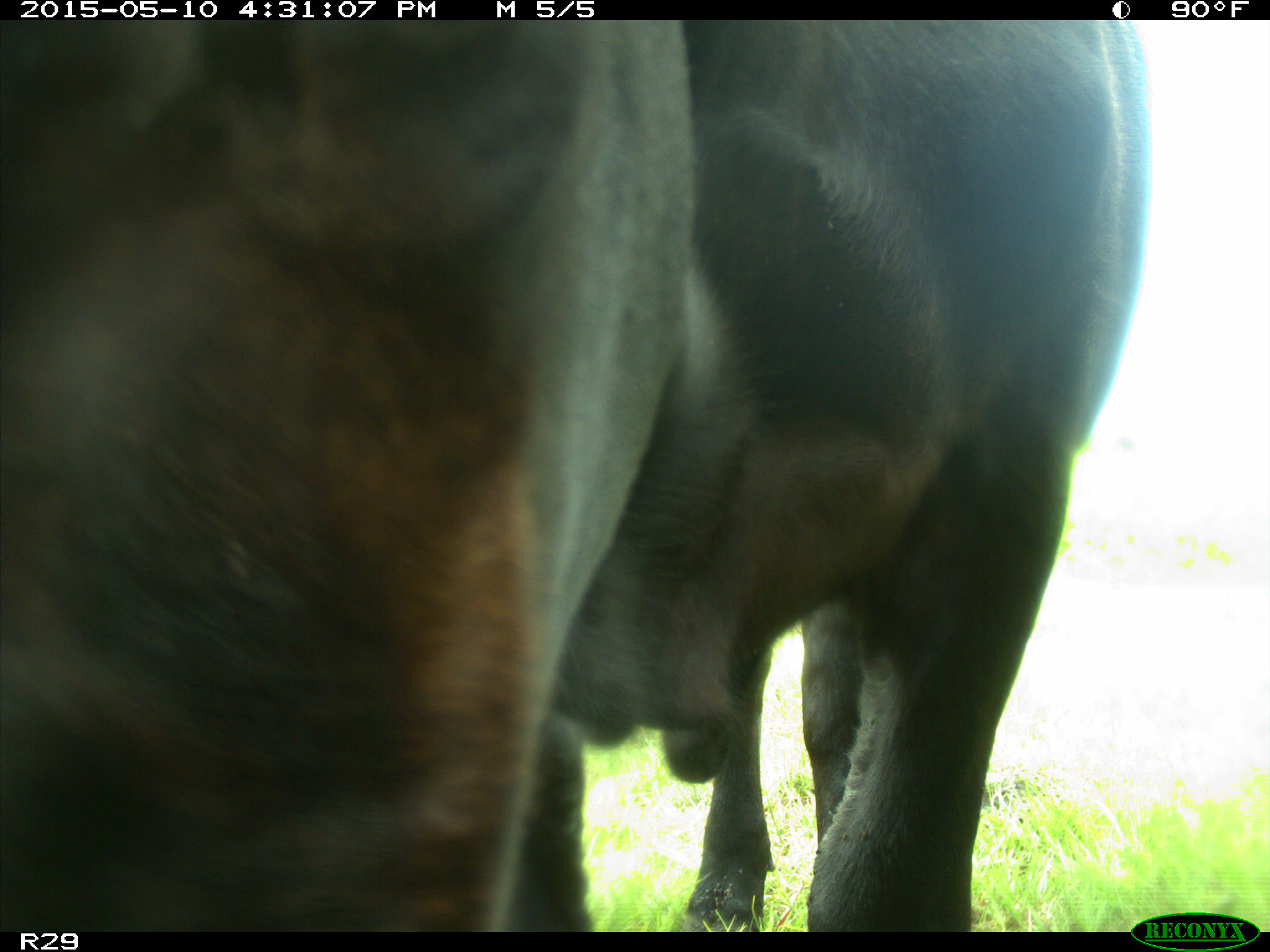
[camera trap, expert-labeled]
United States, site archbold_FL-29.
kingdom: Animalia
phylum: Chordata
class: Mammalia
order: Artiodactyla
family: Bovidae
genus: Bos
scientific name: Bos taurus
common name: domestic cow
Bos taurus (domestic cow).